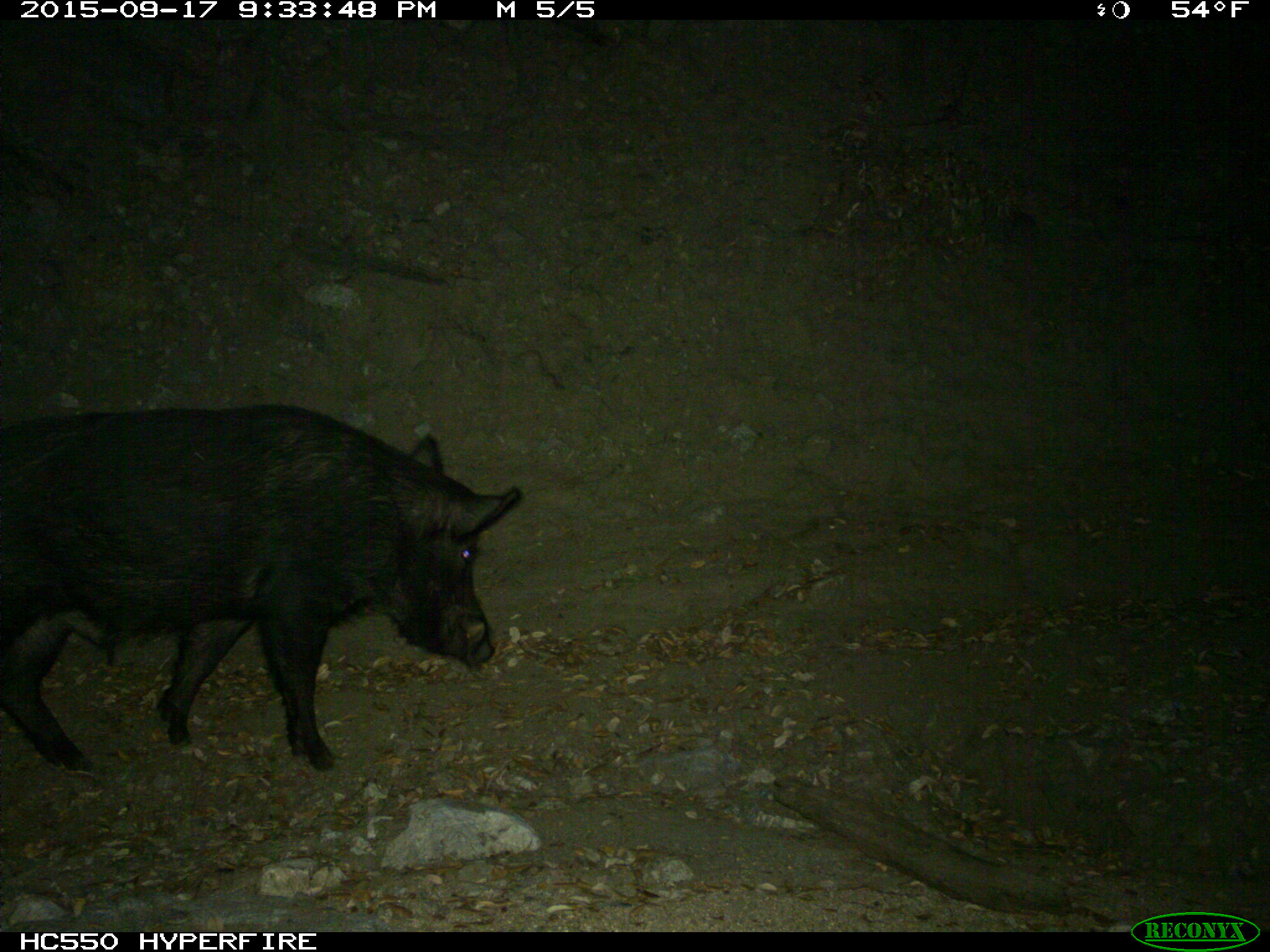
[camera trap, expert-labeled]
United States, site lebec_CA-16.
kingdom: Animalia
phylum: Chordata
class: Mammalia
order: Artiodactyla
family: Suidae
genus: Sus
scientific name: Sus scrofa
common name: wild boar